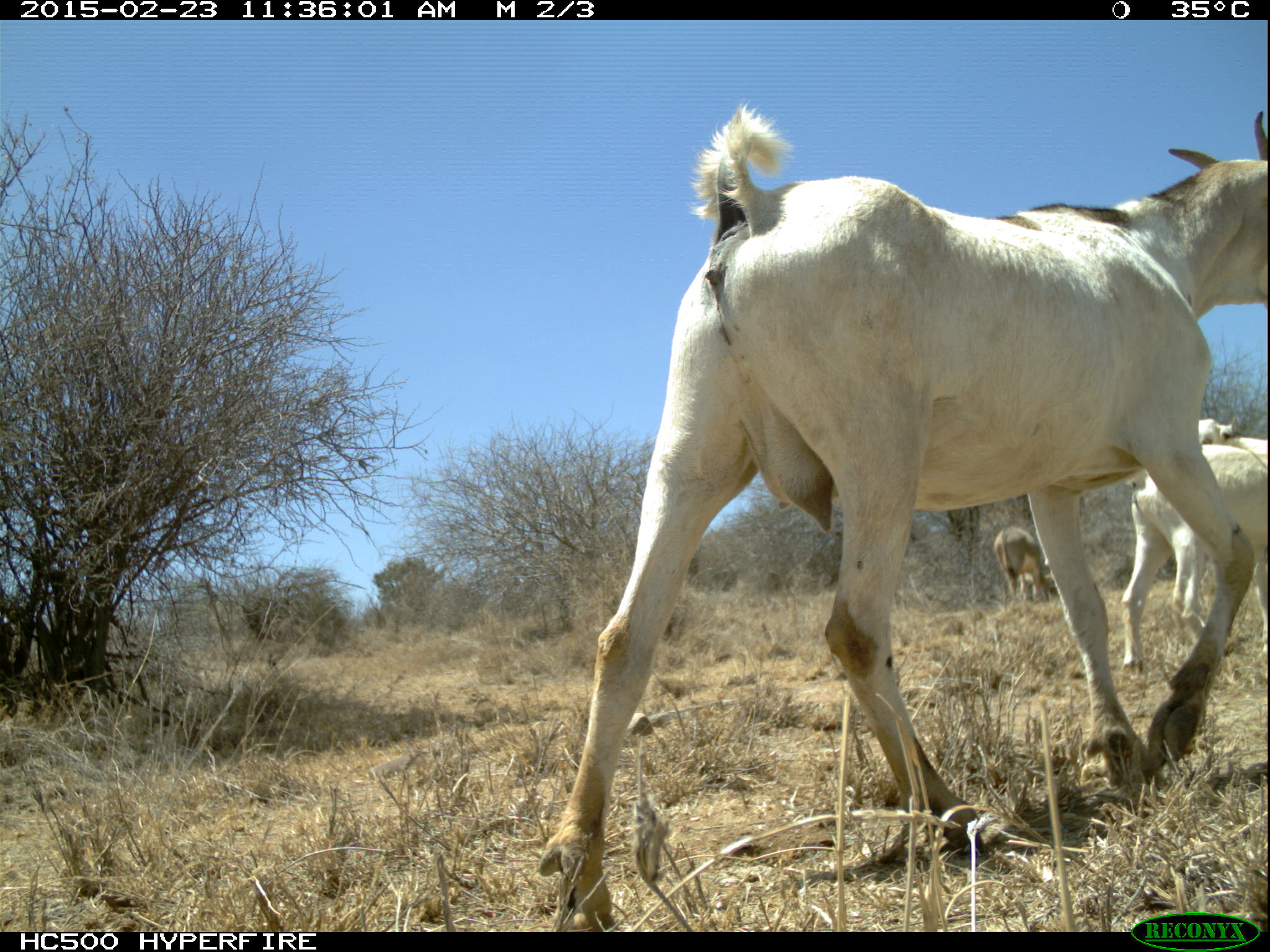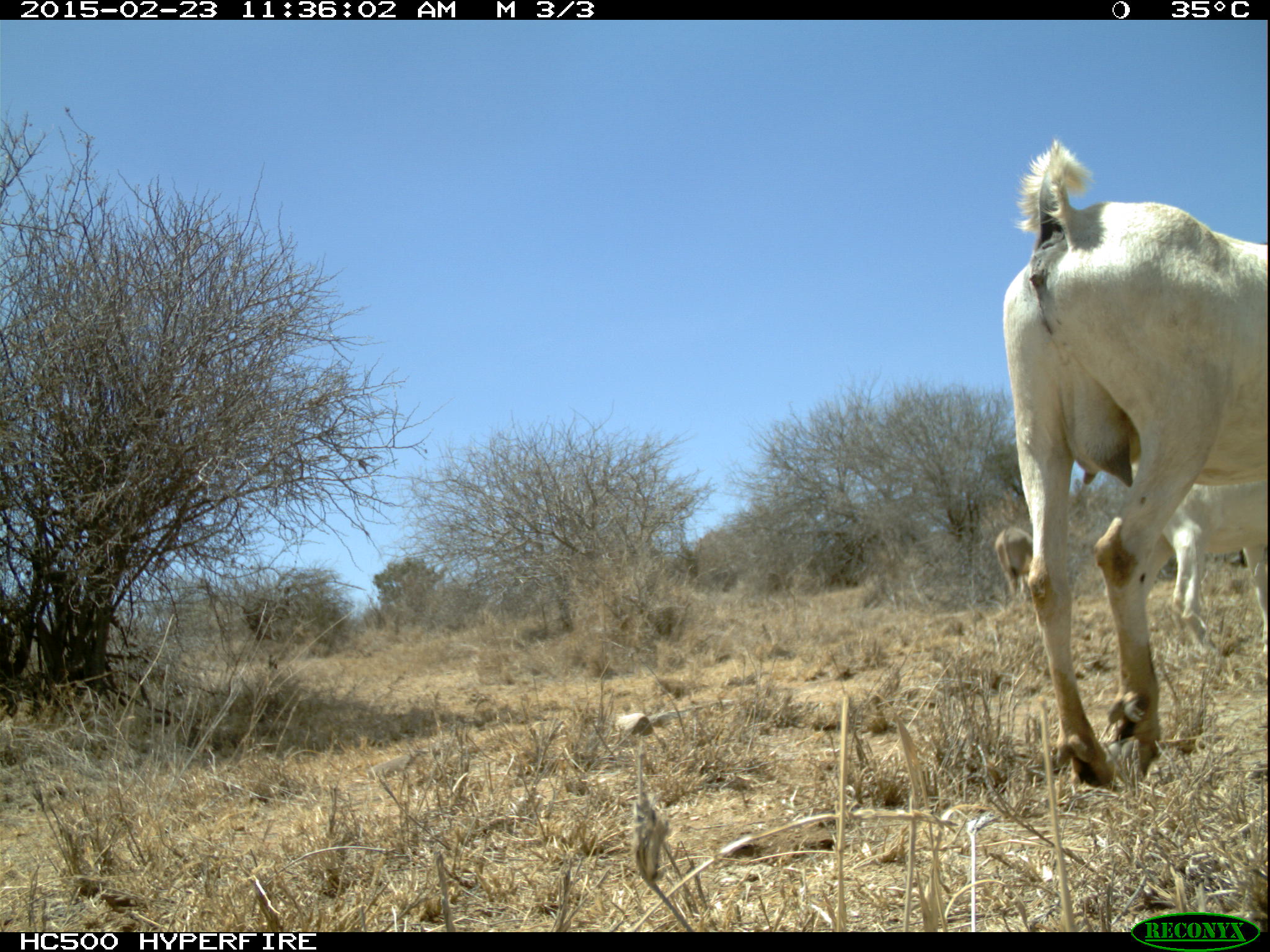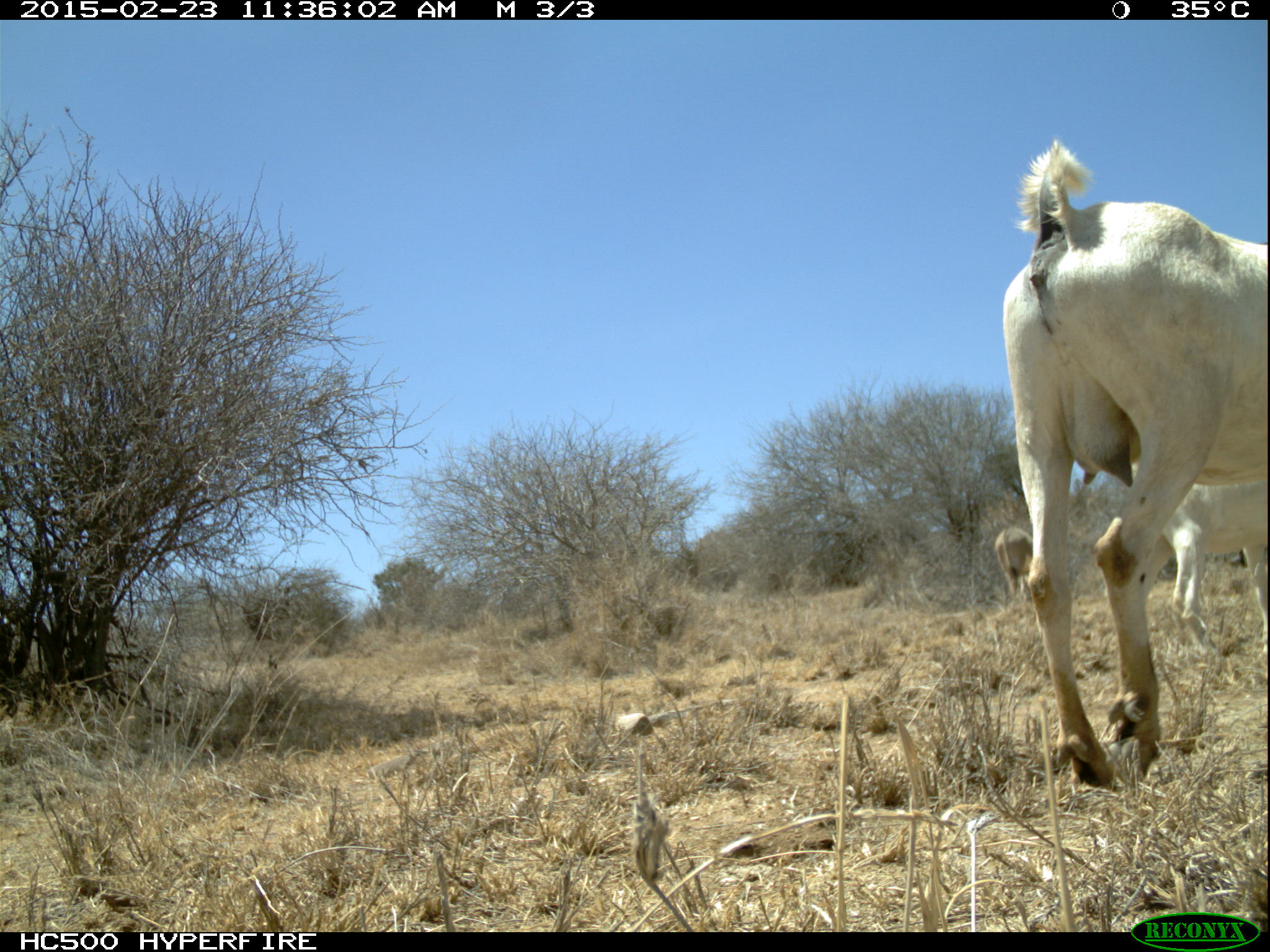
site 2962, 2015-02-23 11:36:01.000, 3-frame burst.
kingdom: Animalia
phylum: Chordata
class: Mammalia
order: Perissodactyla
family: Equidae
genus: Equus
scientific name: Equus africanus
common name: african wild ass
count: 1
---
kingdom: Animalia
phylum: Chordata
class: Mammalia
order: Artiodactyla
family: Bovidae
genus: Capra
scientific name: Capra aegagrus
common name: wild goat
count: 6